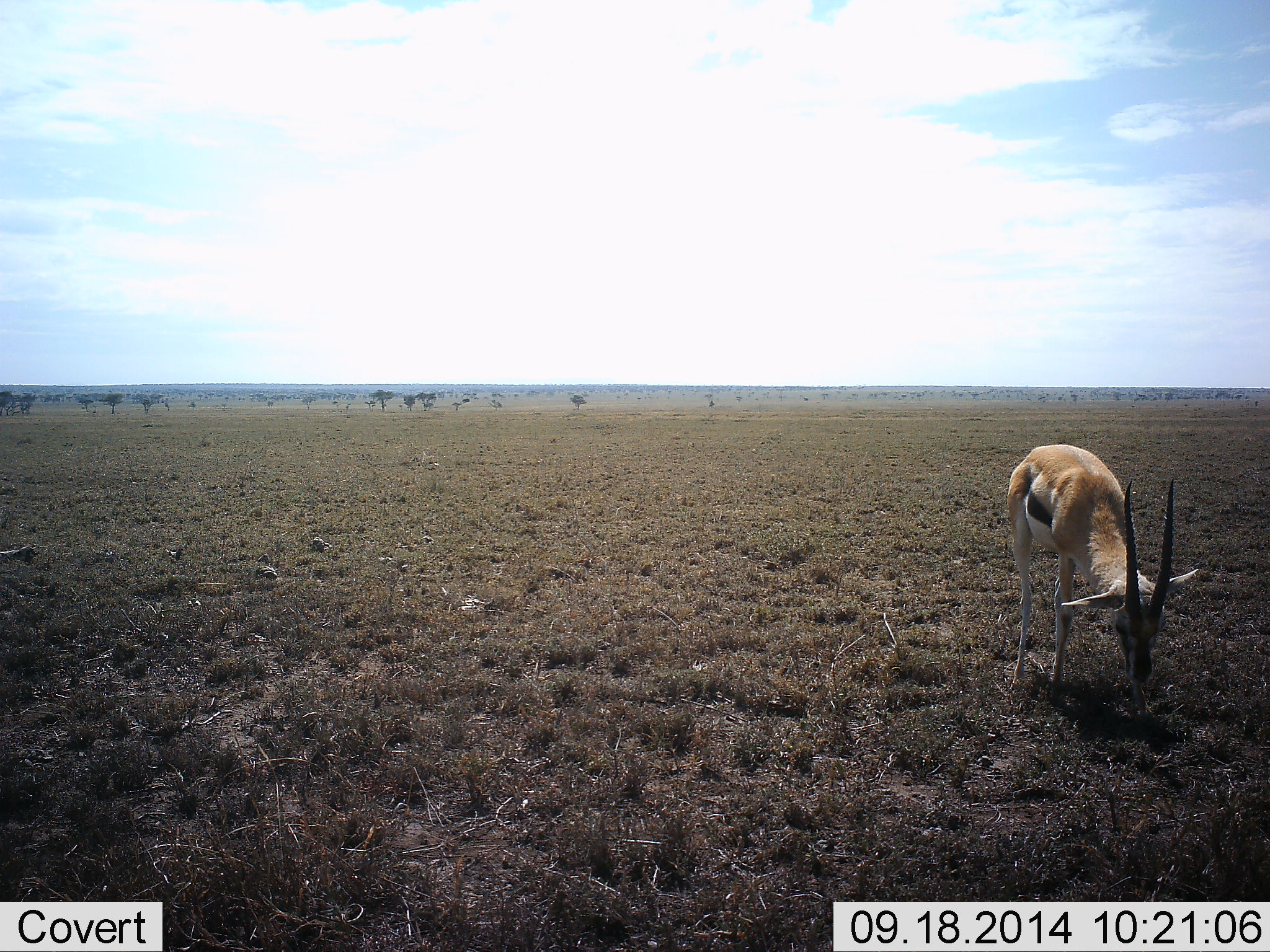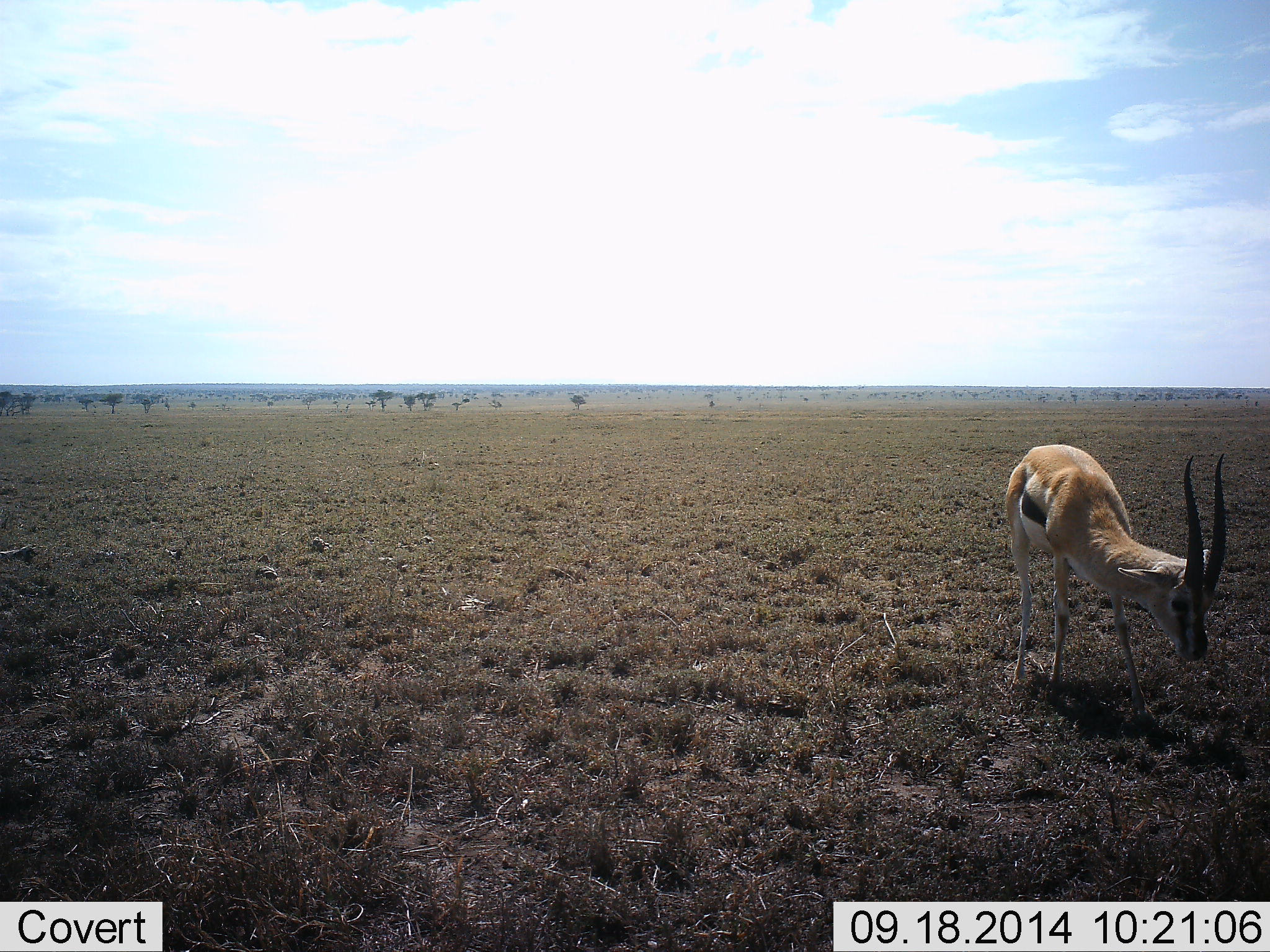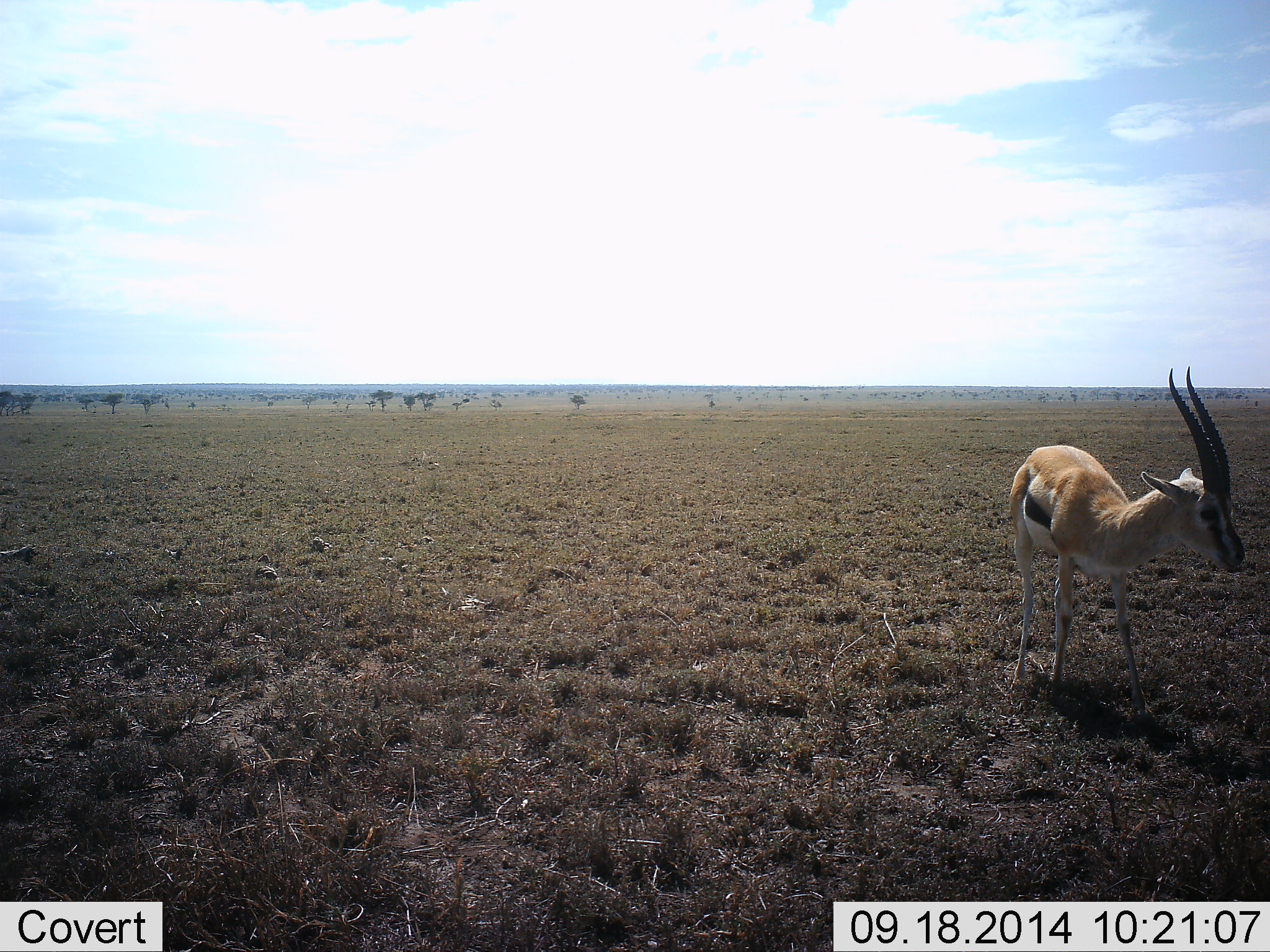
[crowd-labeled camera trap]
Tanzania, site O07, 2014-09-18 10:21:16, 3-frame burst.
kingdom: Animalia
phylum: Chordata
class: Mammalia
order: Artiodactyla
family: Bovidae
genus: Eudorcas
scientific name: Eudorcas thomsonii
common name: thomson's gazelle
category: gazellethomsons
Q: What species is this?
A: Gazellethomsons (thomson's gazelle) (Eudorcas thomsonii).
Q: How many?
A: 1.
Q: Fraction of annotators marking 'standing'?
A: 40%.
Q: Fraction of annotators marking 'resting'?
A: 0%.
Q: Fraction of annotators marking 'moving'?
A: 0%.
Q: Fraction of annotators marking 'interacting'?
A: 0%.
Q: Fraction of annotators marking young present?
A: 0%.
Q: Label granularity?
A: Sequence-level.